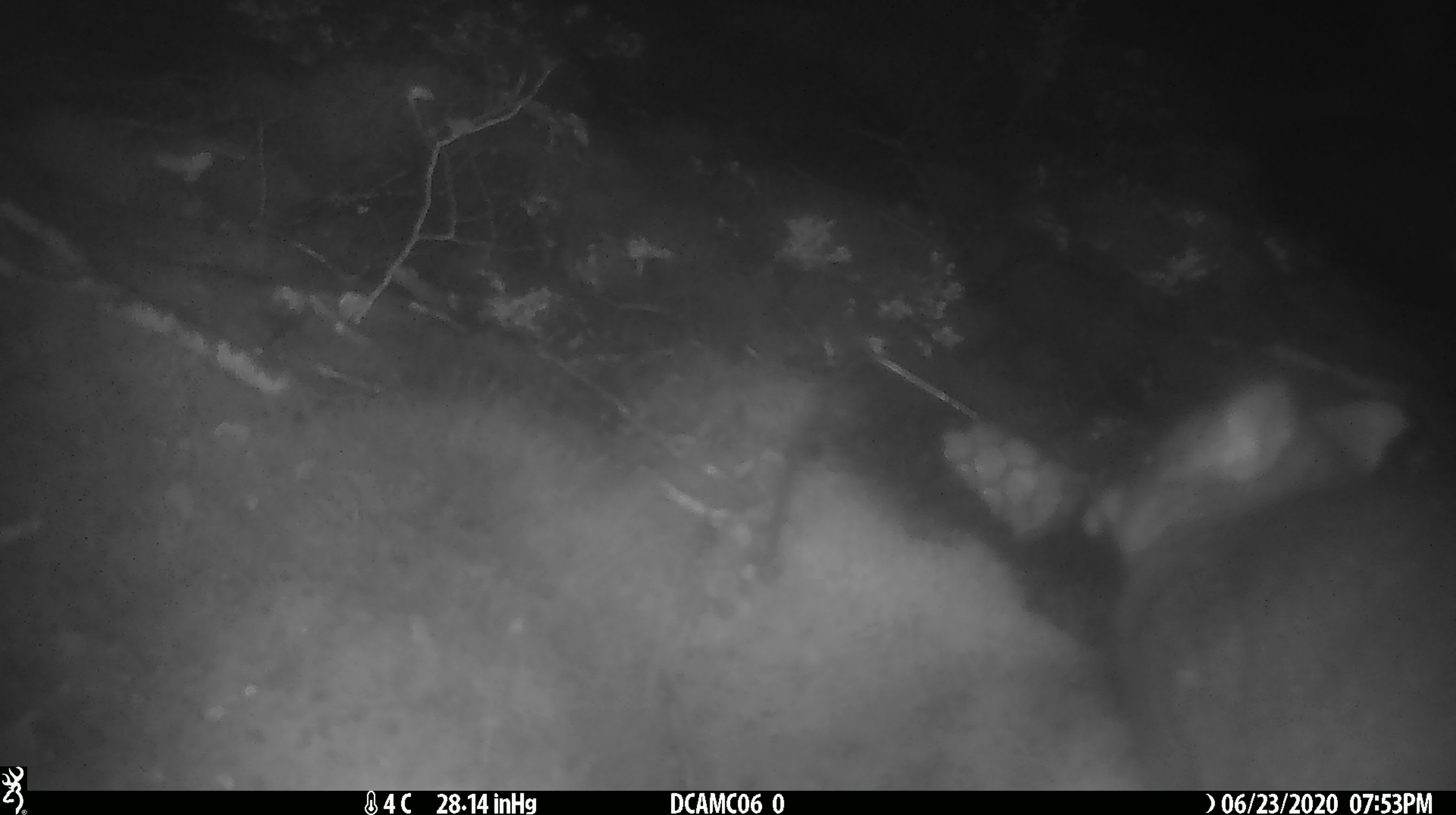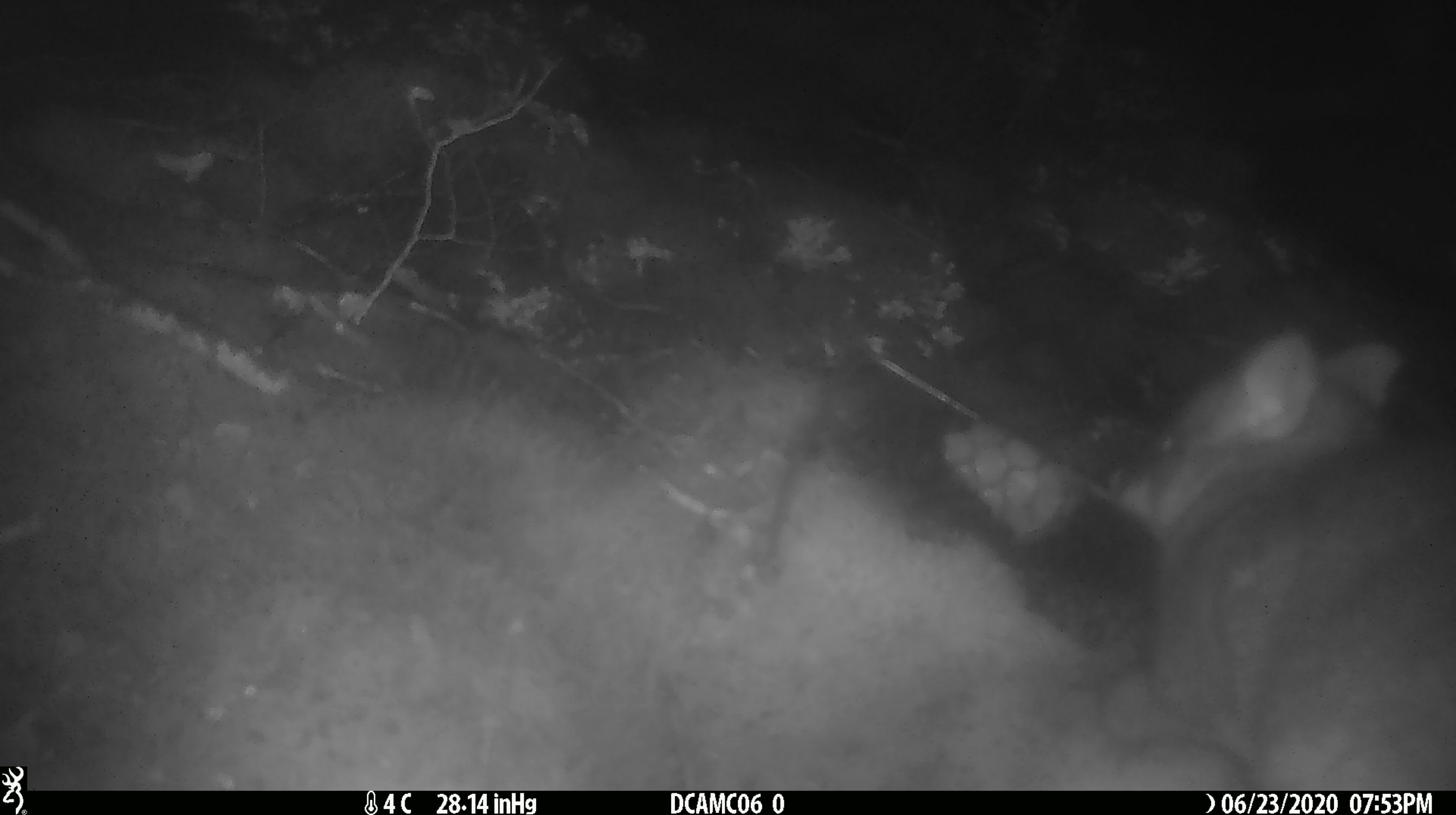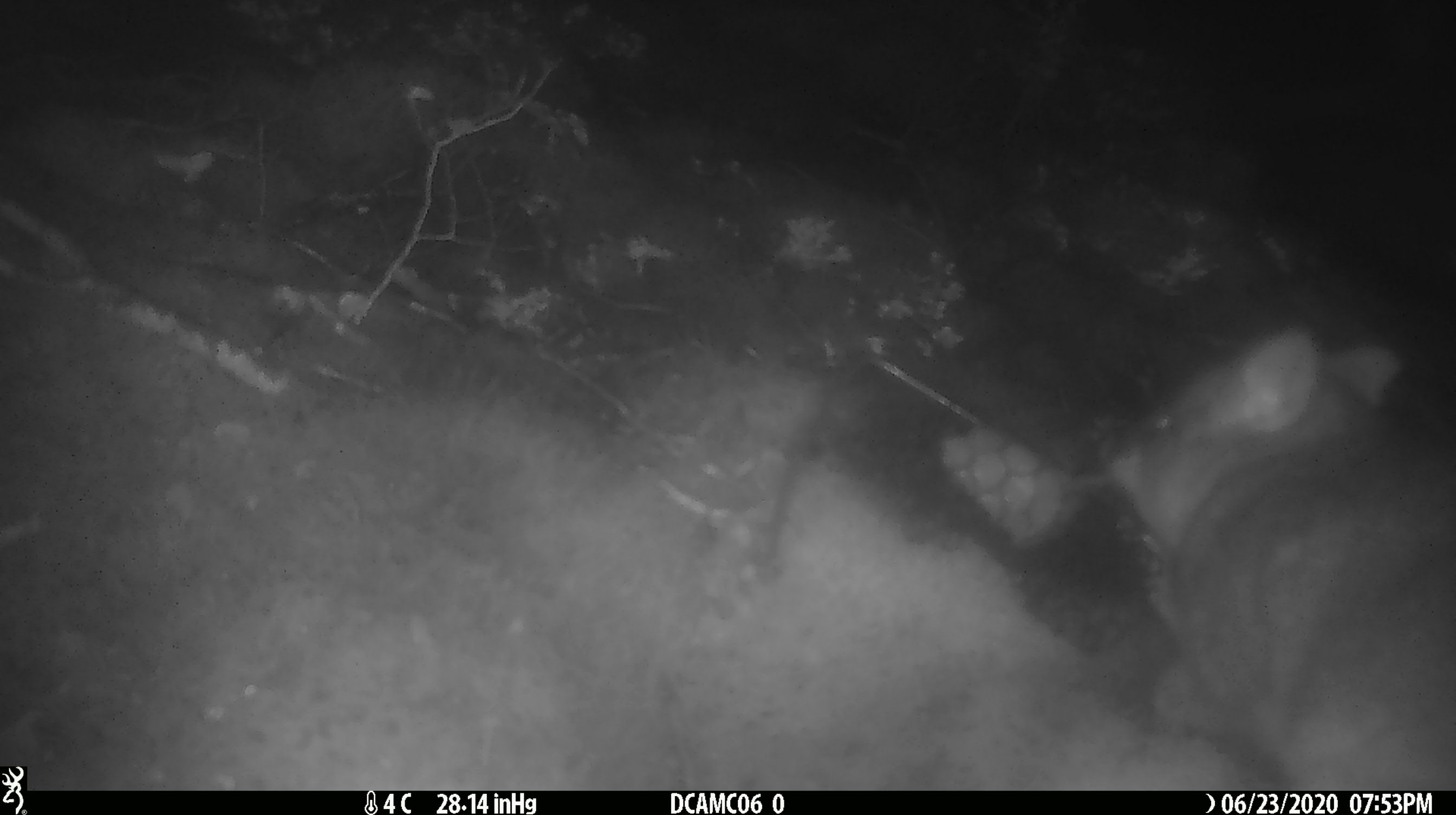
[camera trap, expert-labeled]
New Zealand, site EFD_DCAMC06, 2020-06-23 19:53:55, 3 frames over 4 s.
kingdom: Animalia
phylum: Chordata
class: Mammalia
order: Diprotodontia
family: Phalangeridae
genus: Trichosurus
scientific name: Trichosurus vulpecula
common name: common brushtail possum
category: possum